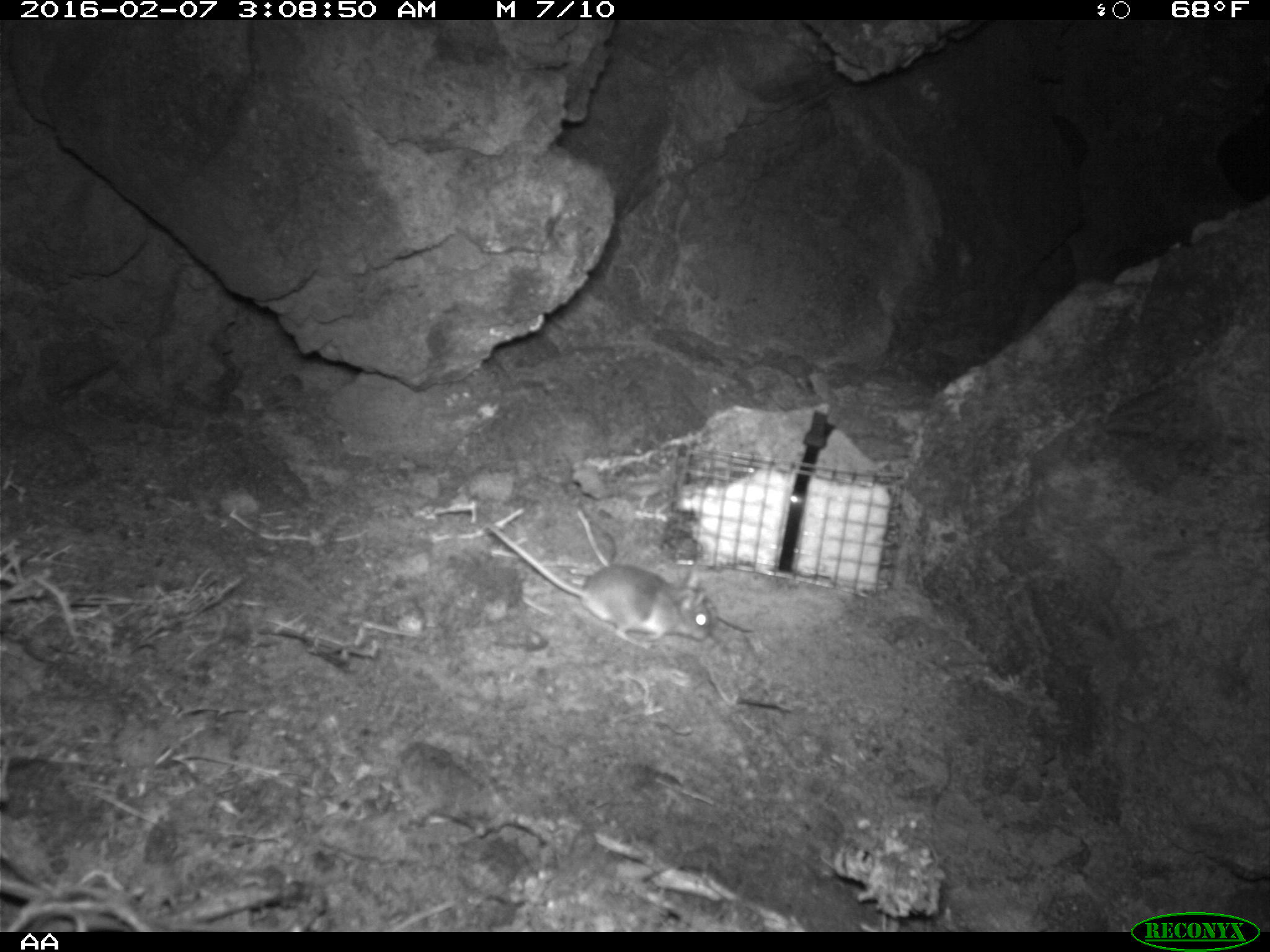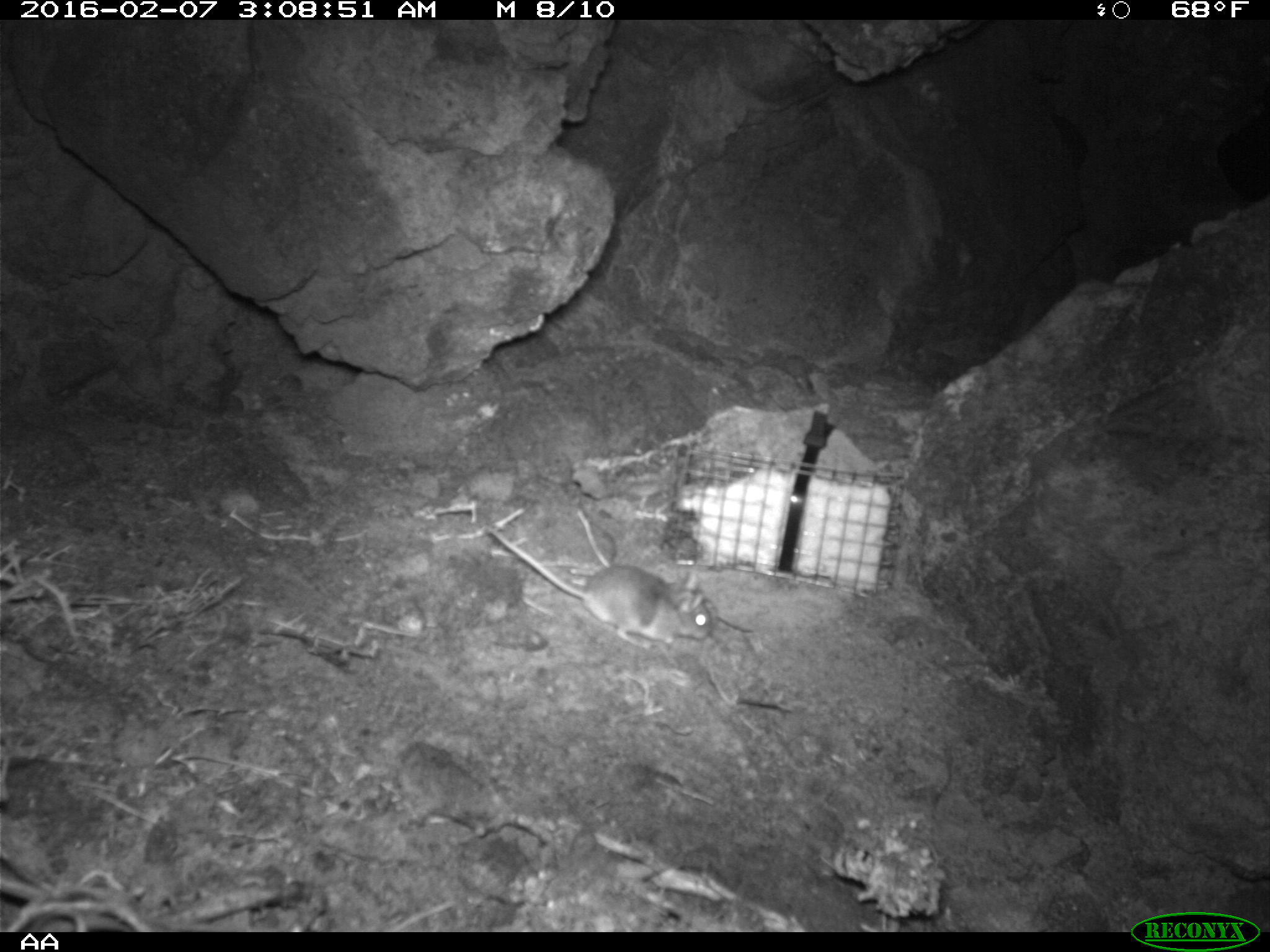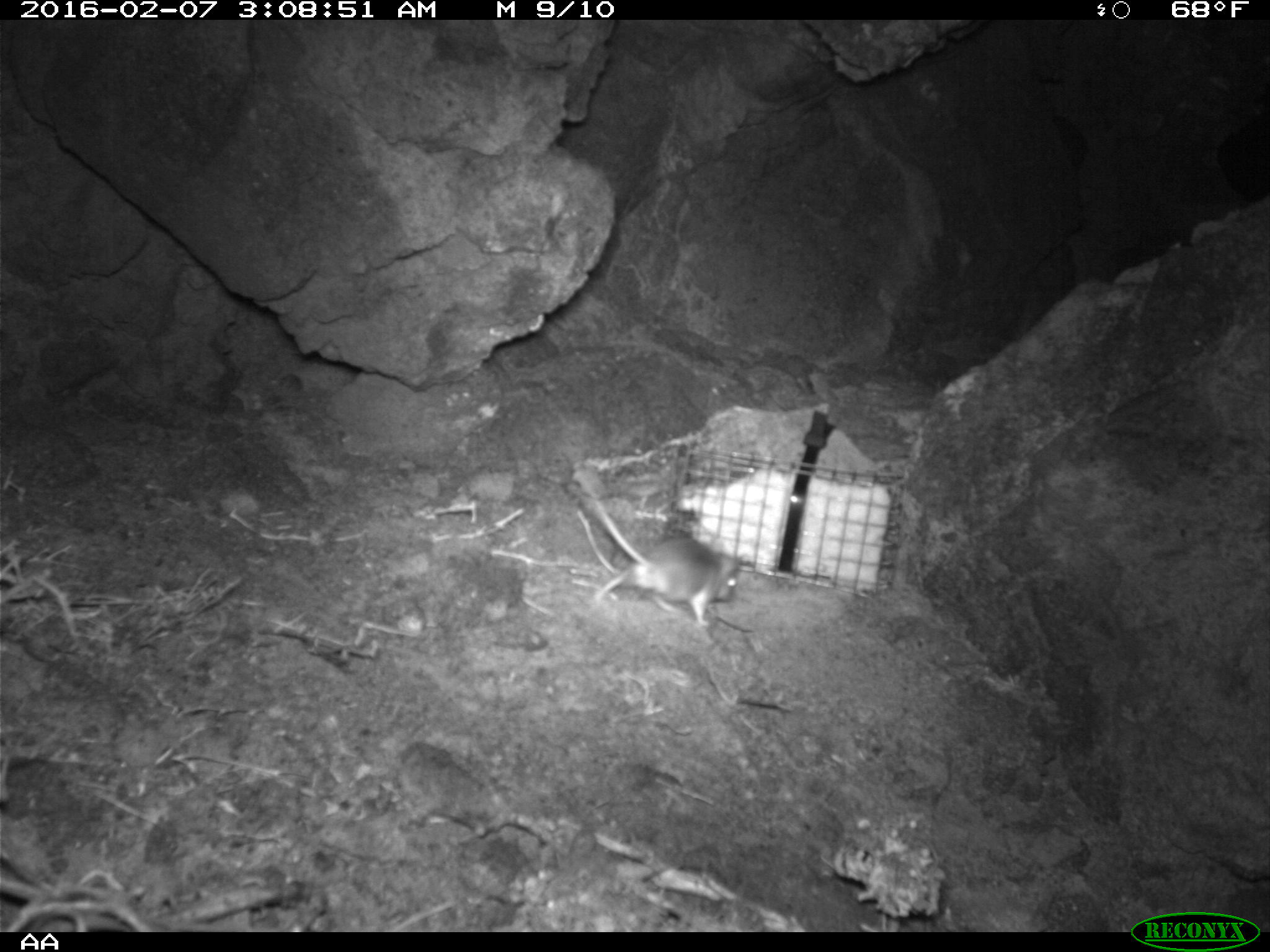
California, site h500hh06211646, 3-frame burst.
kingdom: Animalia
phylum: Chordata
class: Mammalia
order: Rodentia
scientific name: Rodentia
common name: rodent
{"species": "rodent (Rodentia)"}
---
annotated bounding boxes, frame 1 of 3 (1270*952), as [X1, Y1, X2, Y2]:
rodent: [486, 523, 713, 648]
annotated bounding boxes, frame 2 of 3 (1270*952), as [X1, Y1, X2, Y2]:
rodent: [483, 522, 714, 656]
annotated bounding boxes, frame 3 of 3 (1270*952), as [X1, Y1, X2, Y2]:
rodent: [580, 486, 747, 630]